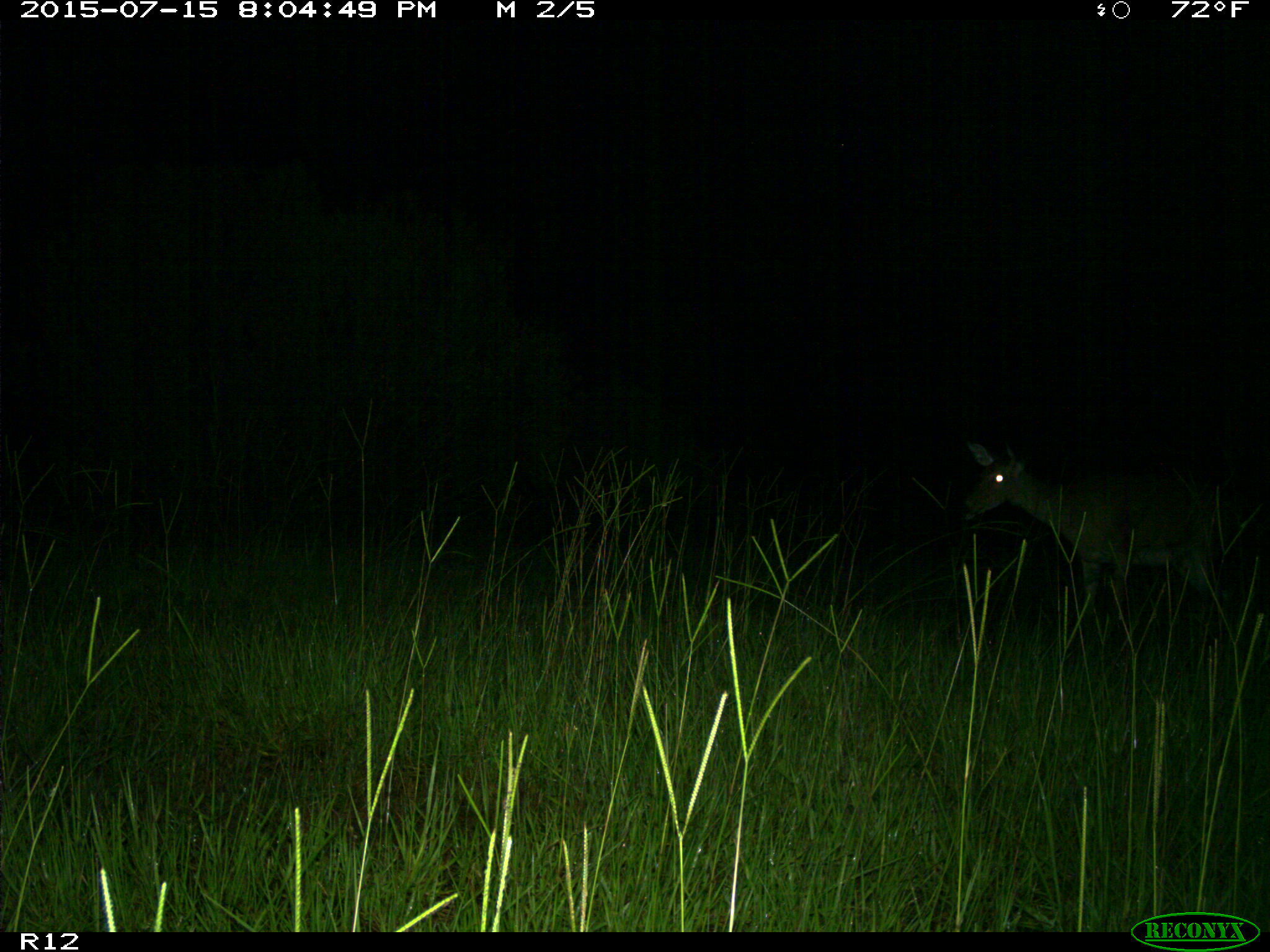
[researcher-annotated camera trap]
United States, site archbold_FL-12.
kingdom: Animalia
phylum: Chordata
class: Mammalia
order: Artiodactyla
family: Cervidae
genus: Odocoileus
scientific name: Odocoileus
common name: deer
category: unidentified deer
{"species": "unidentified deer (deer) (Odocoileus)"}